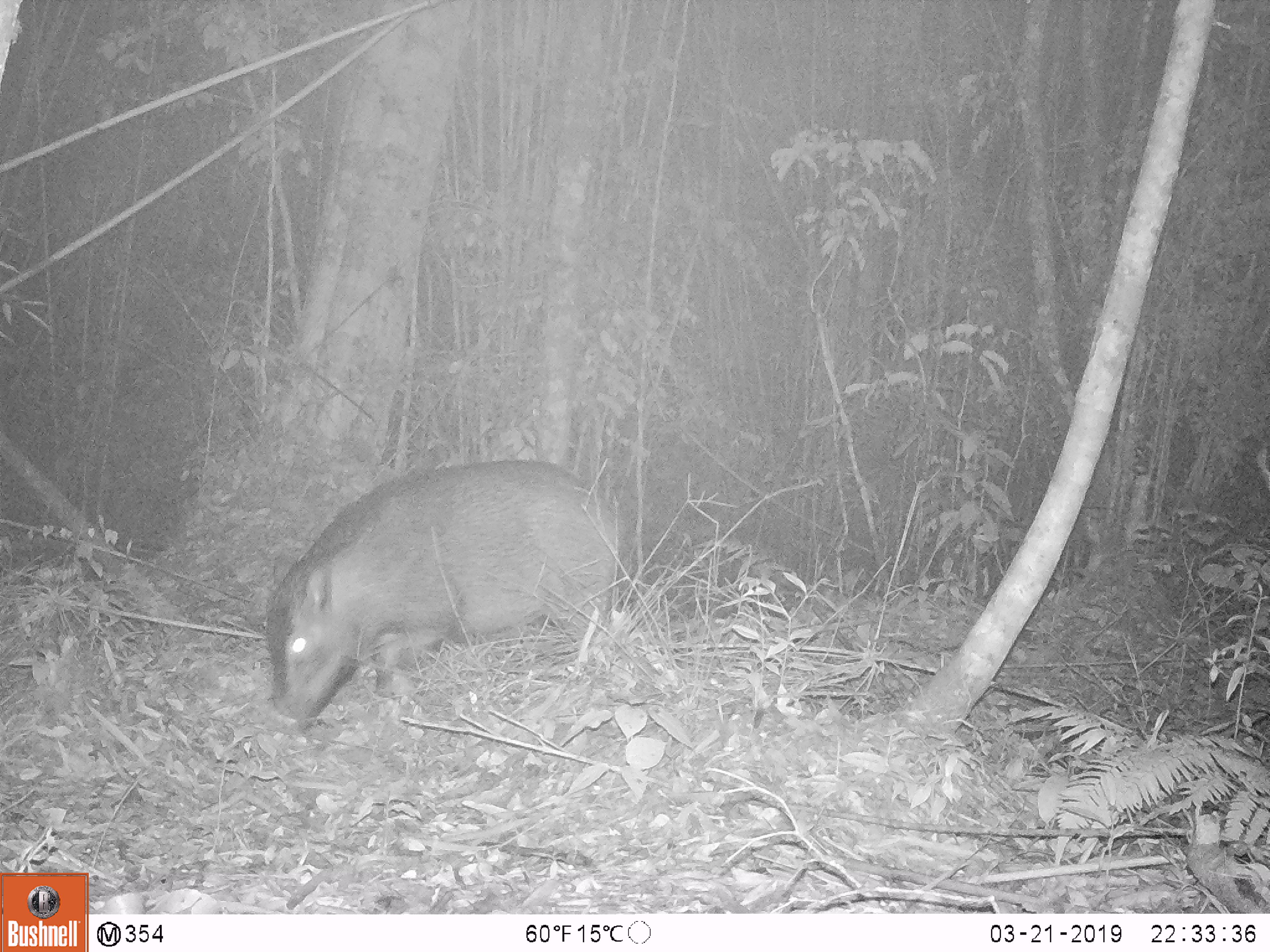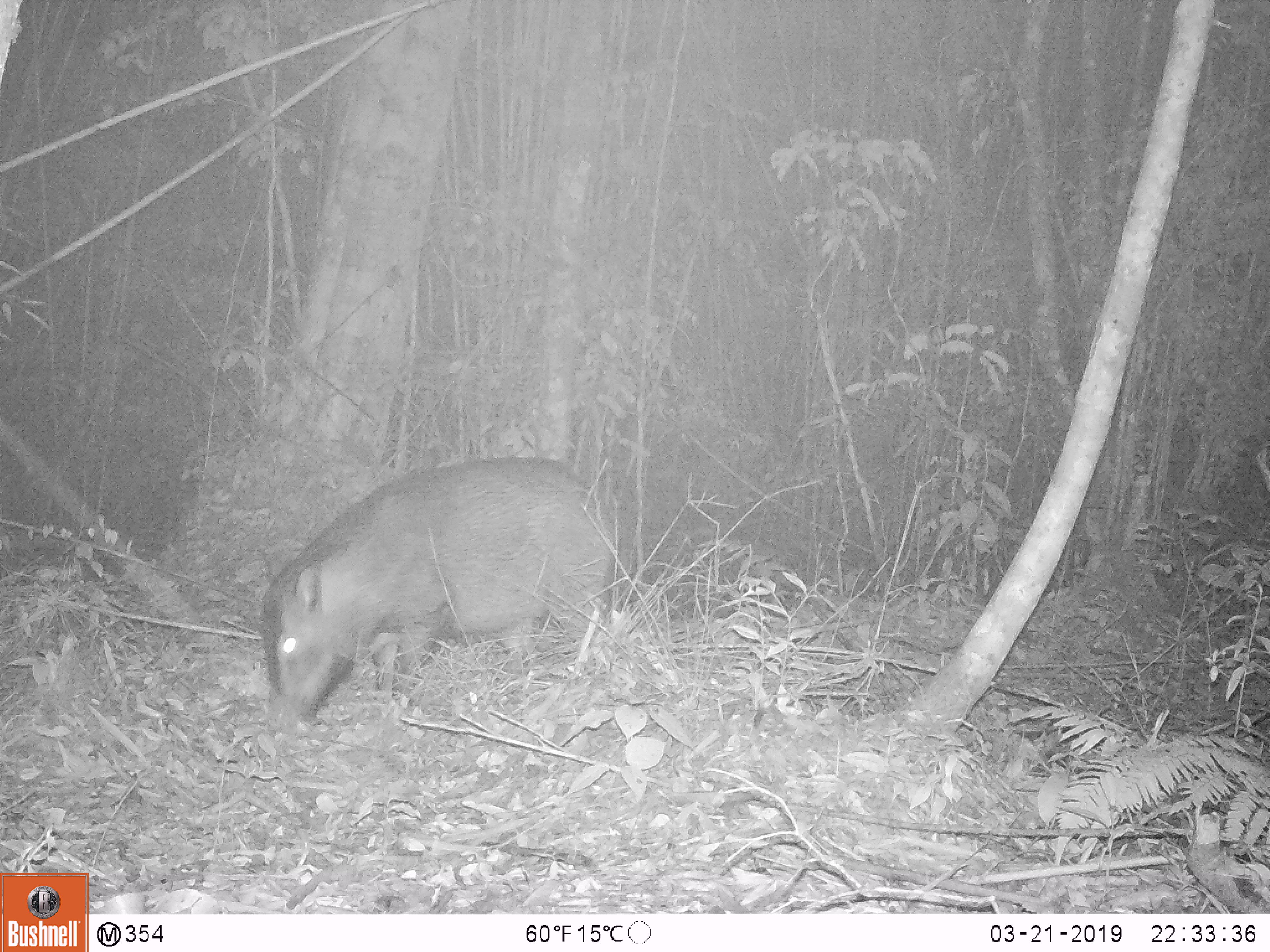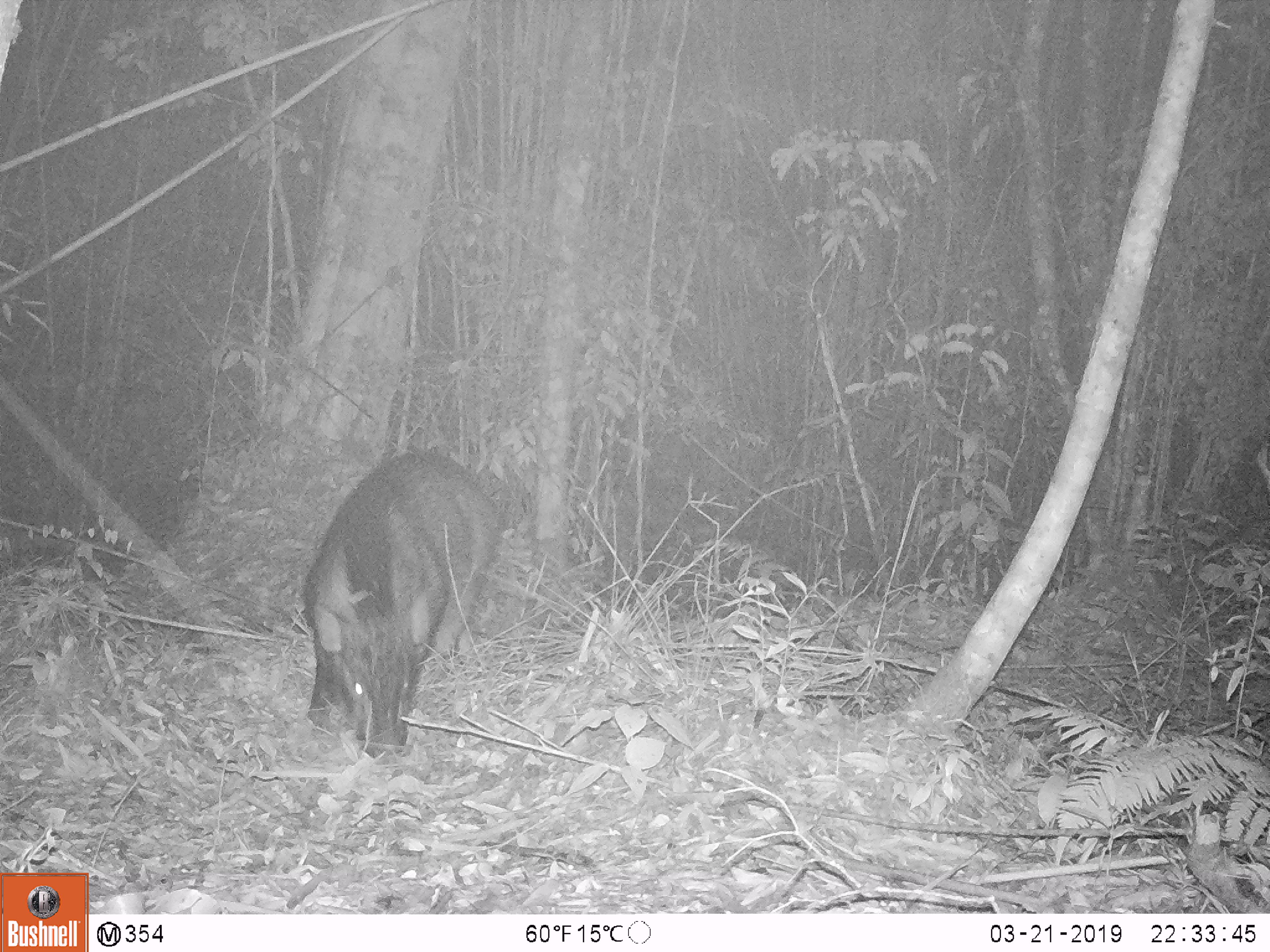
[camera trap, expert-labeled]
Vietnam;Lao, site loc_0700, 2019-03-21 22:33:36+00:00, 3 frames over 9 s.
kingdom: Animalia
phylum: Chordata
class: Mammalia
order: Artiodactyla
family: Suidae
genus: Sus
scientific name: Sus scrofa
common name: eurasian wild pig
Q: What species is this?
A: Eurasian wild pig (Sus scrofa).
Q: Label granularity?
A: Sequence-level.